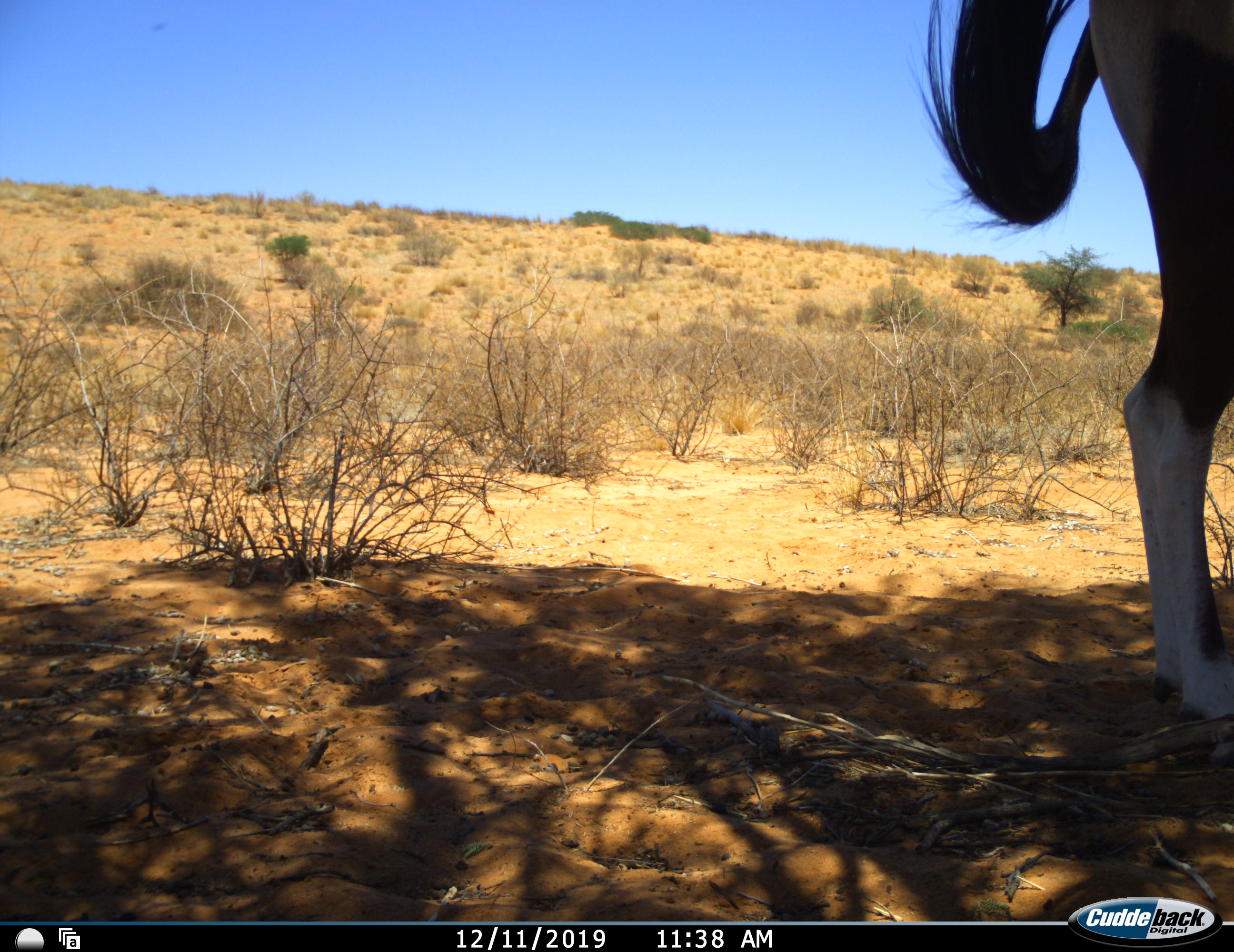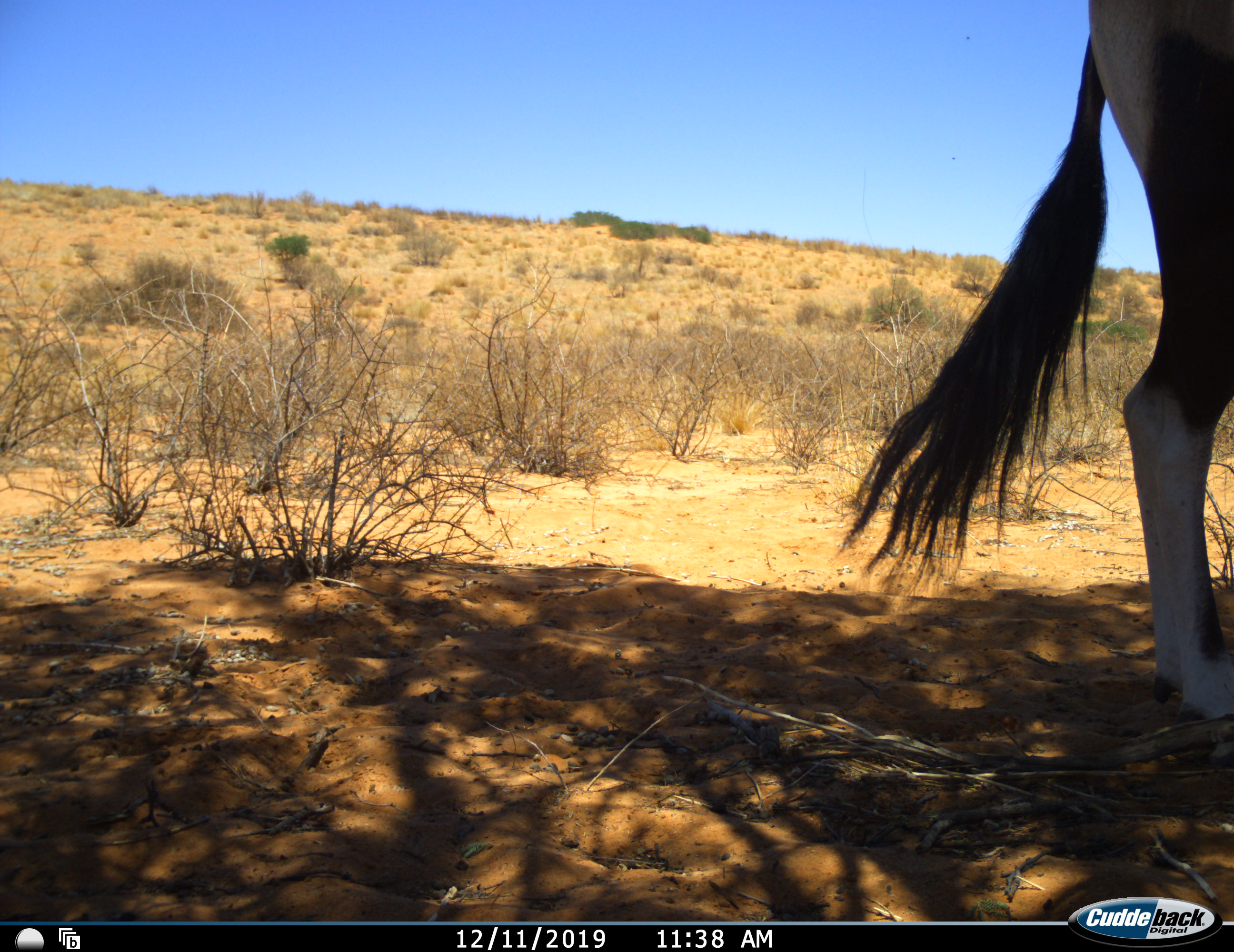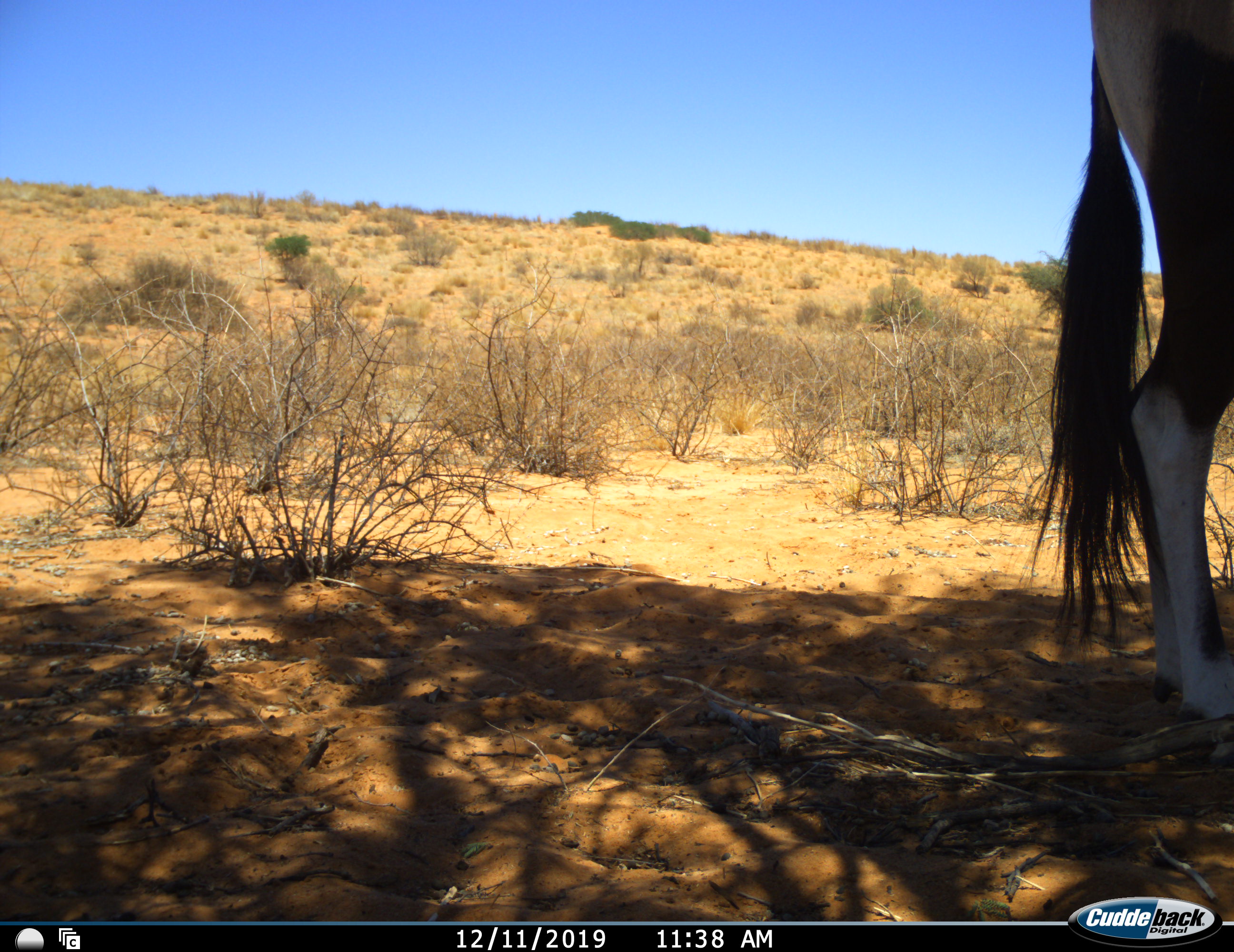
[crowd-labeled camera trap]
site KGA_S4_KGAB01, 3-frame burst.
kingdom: Animalia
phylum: Chordata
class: Mammalia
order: Artiodactyla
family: Bovidae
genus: Oryx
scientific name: Oryx gazella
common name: gemsbok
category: oryx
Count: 1.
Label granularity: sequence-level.